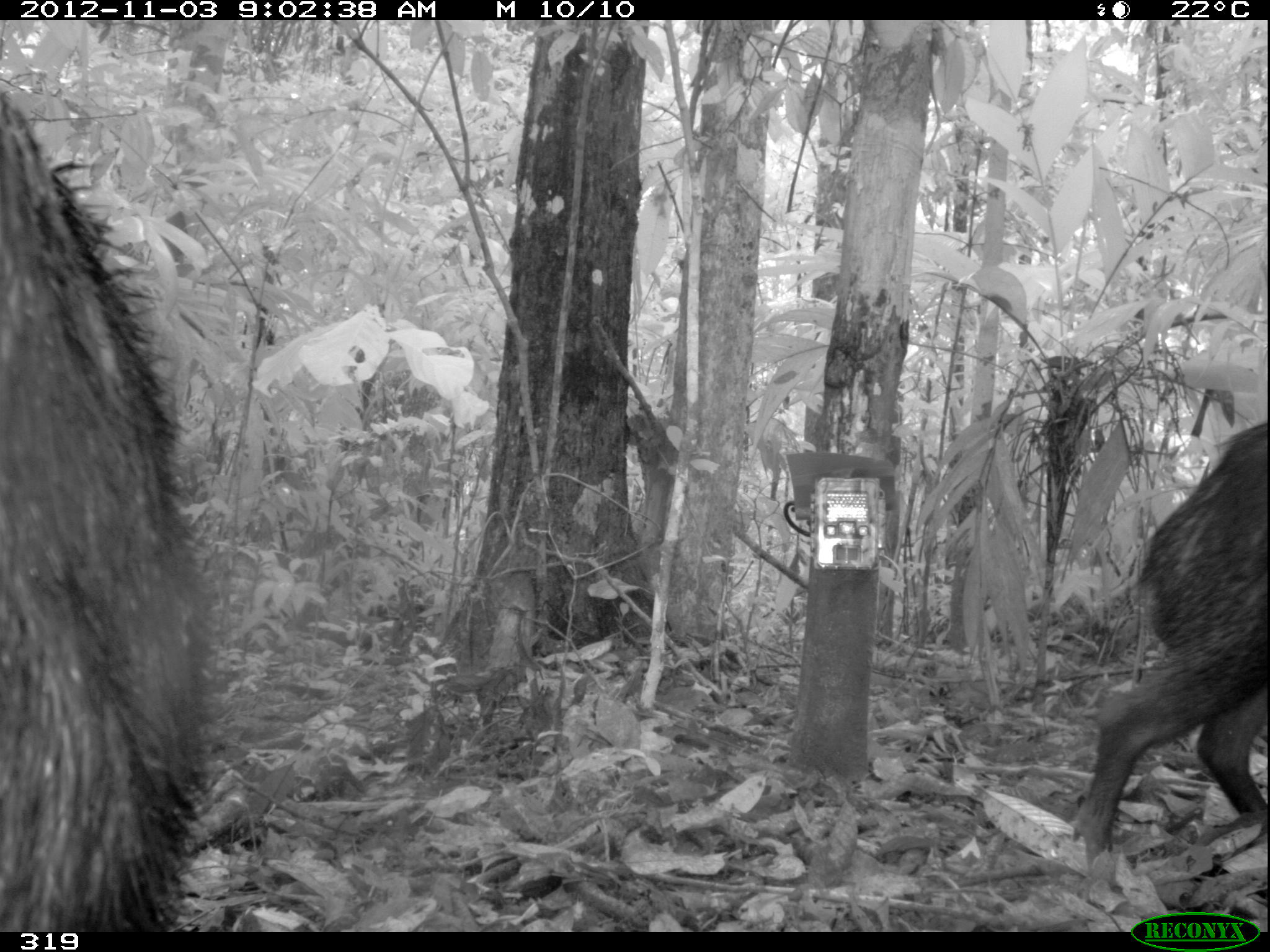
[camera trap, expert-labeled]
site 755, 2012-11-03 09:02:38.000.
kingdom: Animalia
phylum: Chordata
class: Mammalia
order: Artiodactyla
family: Tayassuidae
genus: Tayassu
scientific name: Tayassu pecari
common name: white-lipped peccary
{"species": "Tayassu pecari (white-lipped peccary)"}